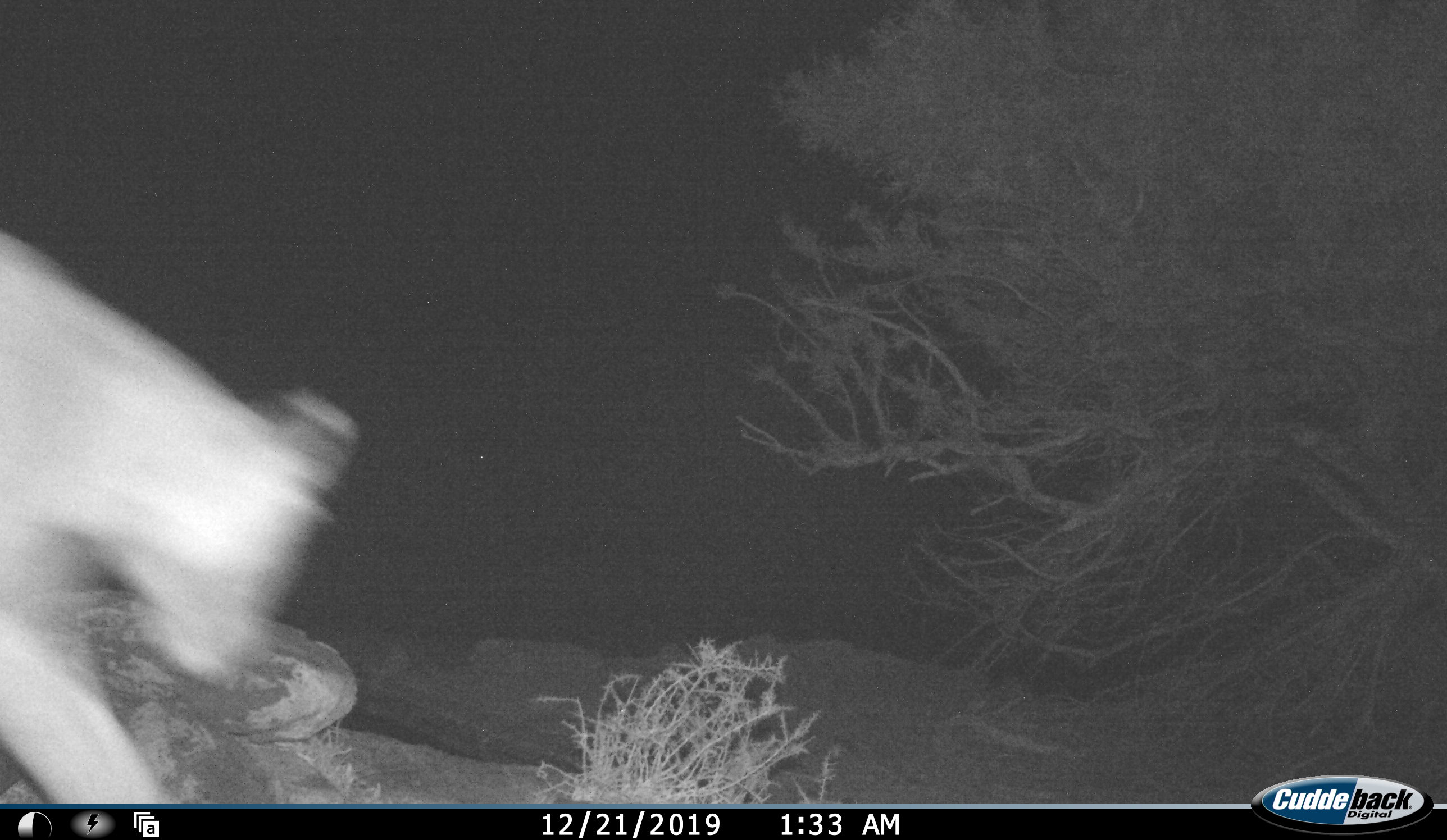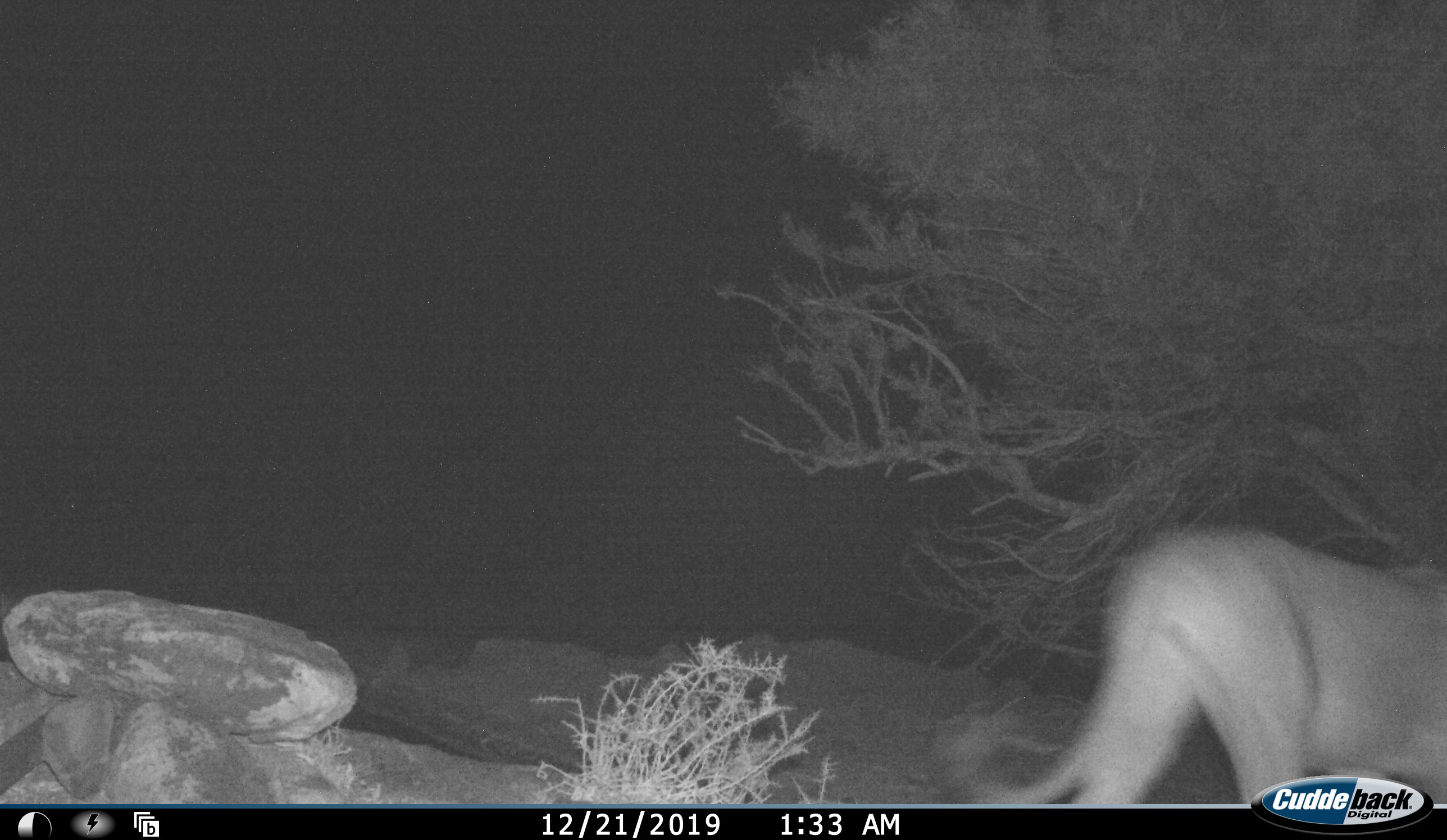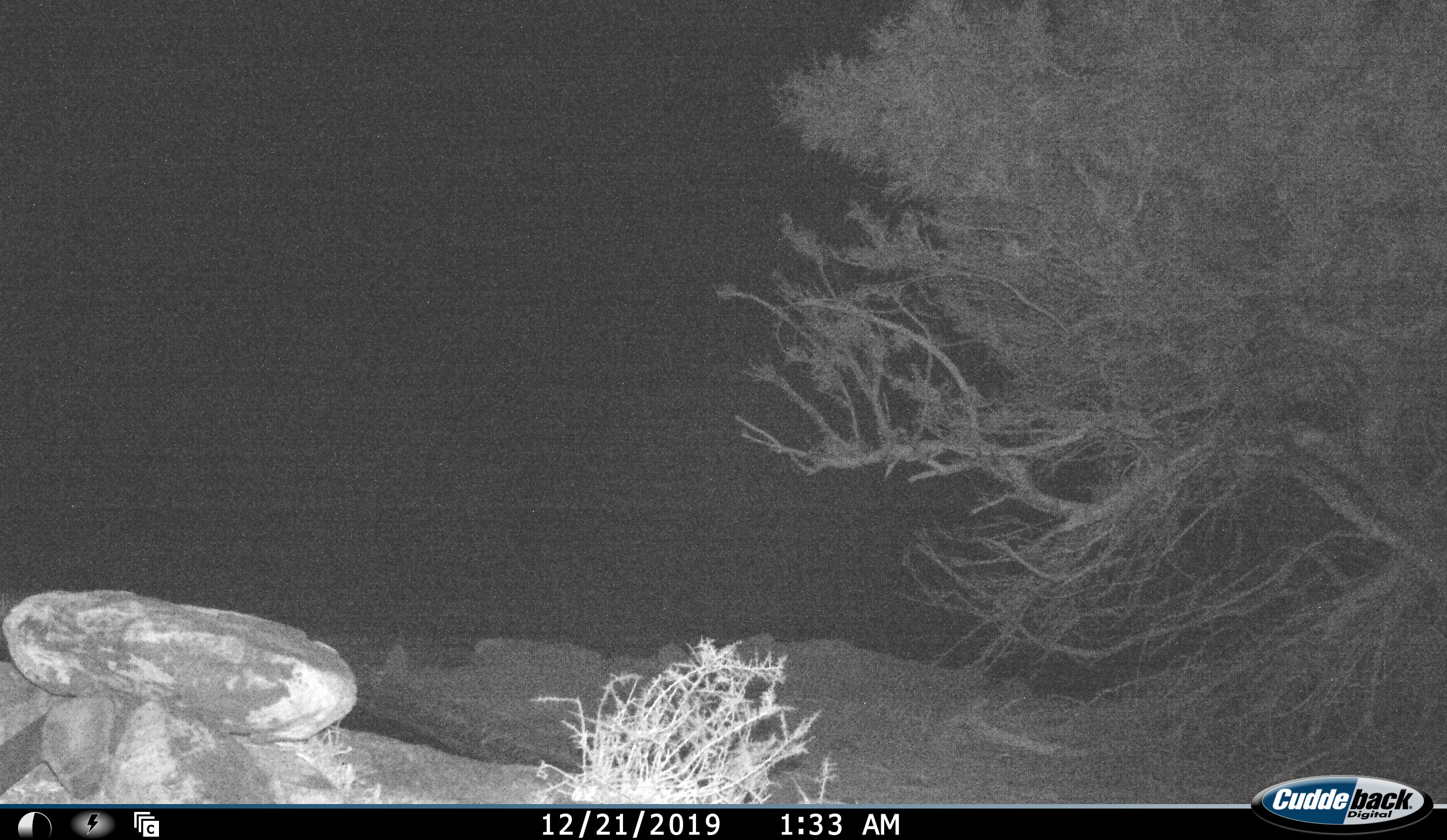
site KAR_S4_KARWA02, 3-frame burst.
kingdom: Animalia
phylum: Chordata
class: Mammalia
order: Carnivora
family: Felidae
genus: Panthera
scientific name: Panthera leo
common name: lion female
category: lionfemale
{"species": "lionfemale (lion female) (Panthera leo)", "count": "1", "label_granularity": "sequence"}